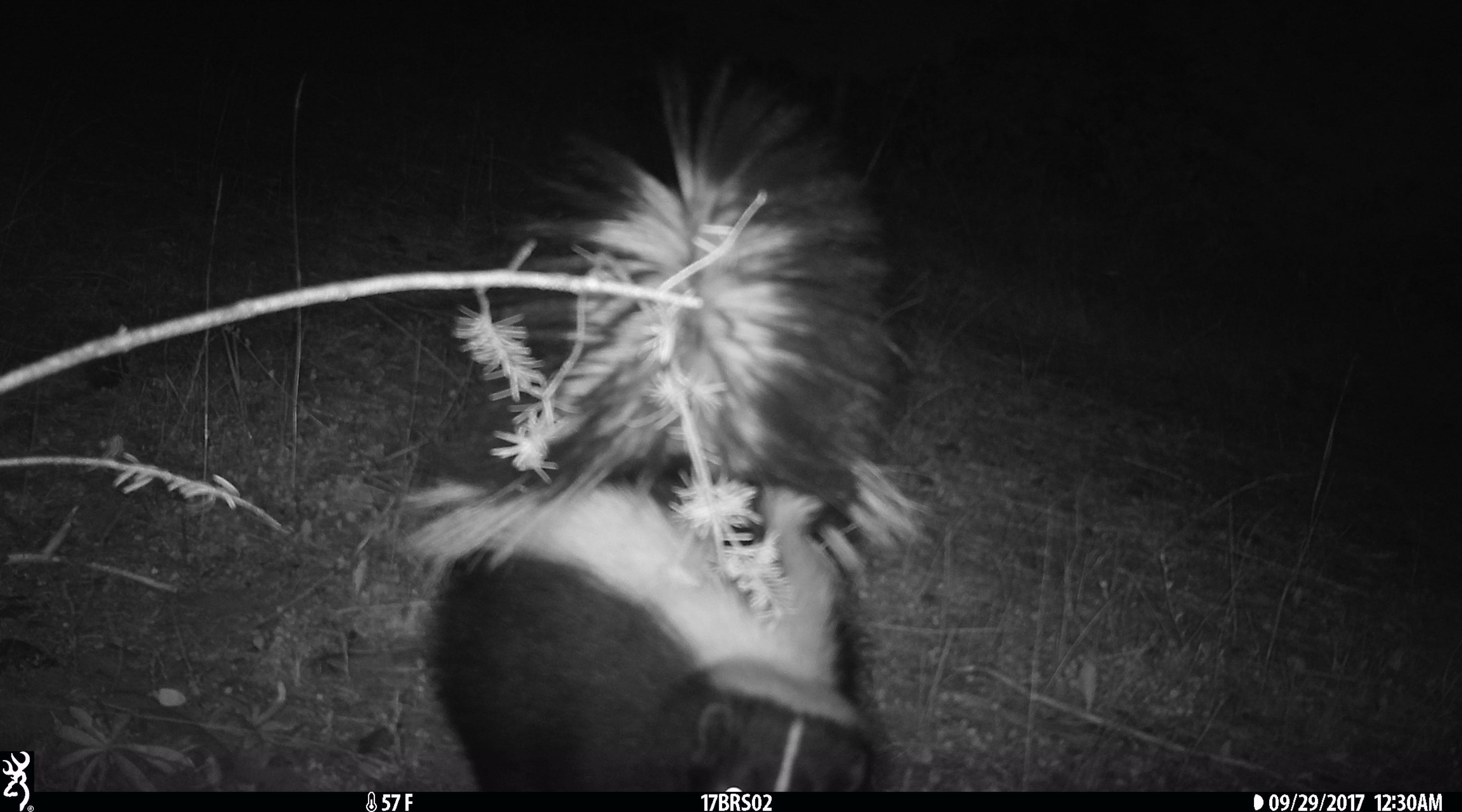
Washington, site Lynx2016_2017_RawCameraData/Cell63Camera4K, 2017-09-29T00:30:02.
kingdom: Animalia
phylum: Chordata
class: Mammalia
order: Carnivora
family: Mephitidae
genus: Mephitis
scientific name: Mephitis mephitis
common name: striped skunk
Mephitis mephitis (striped skunk). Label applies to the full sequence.